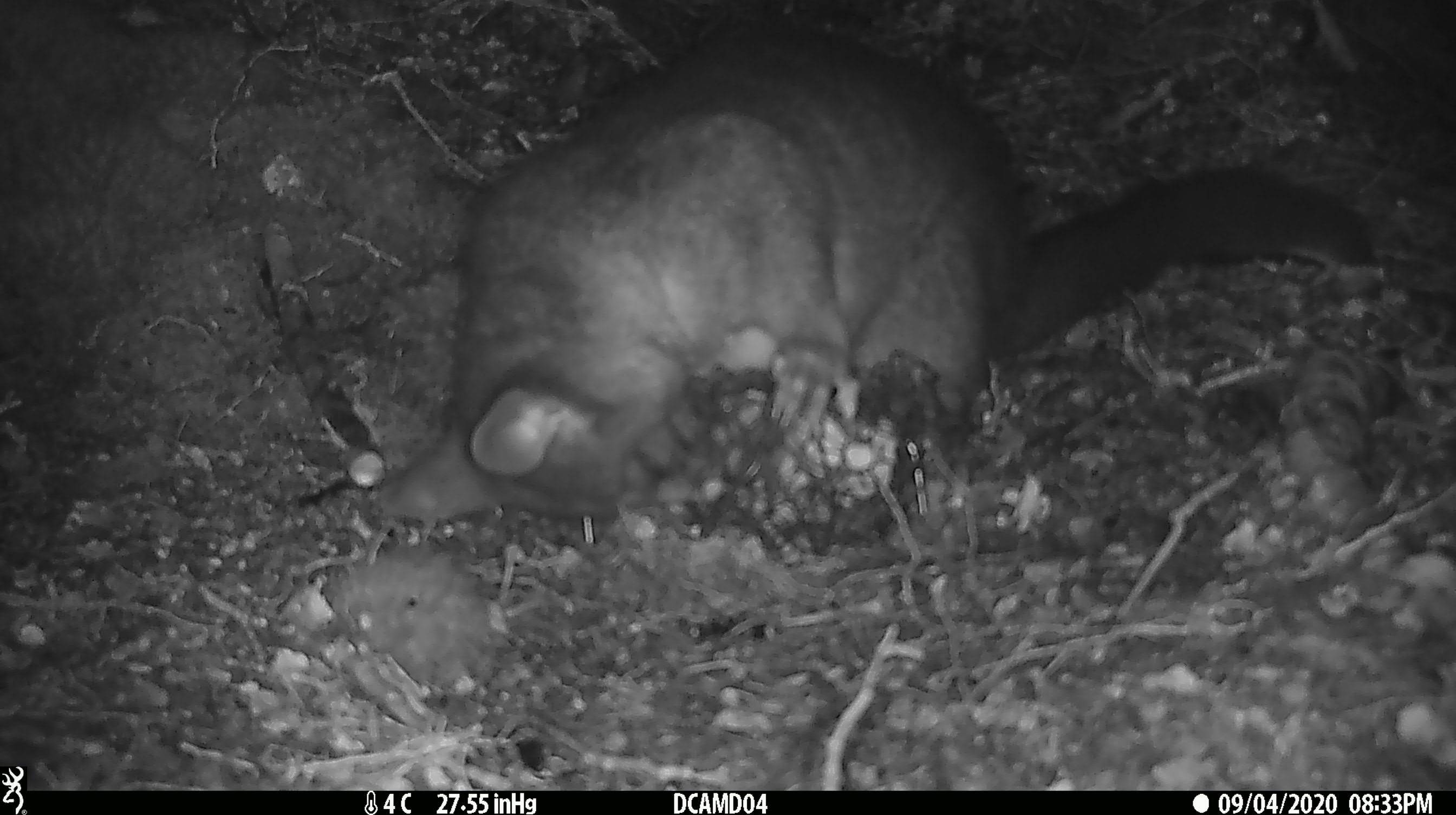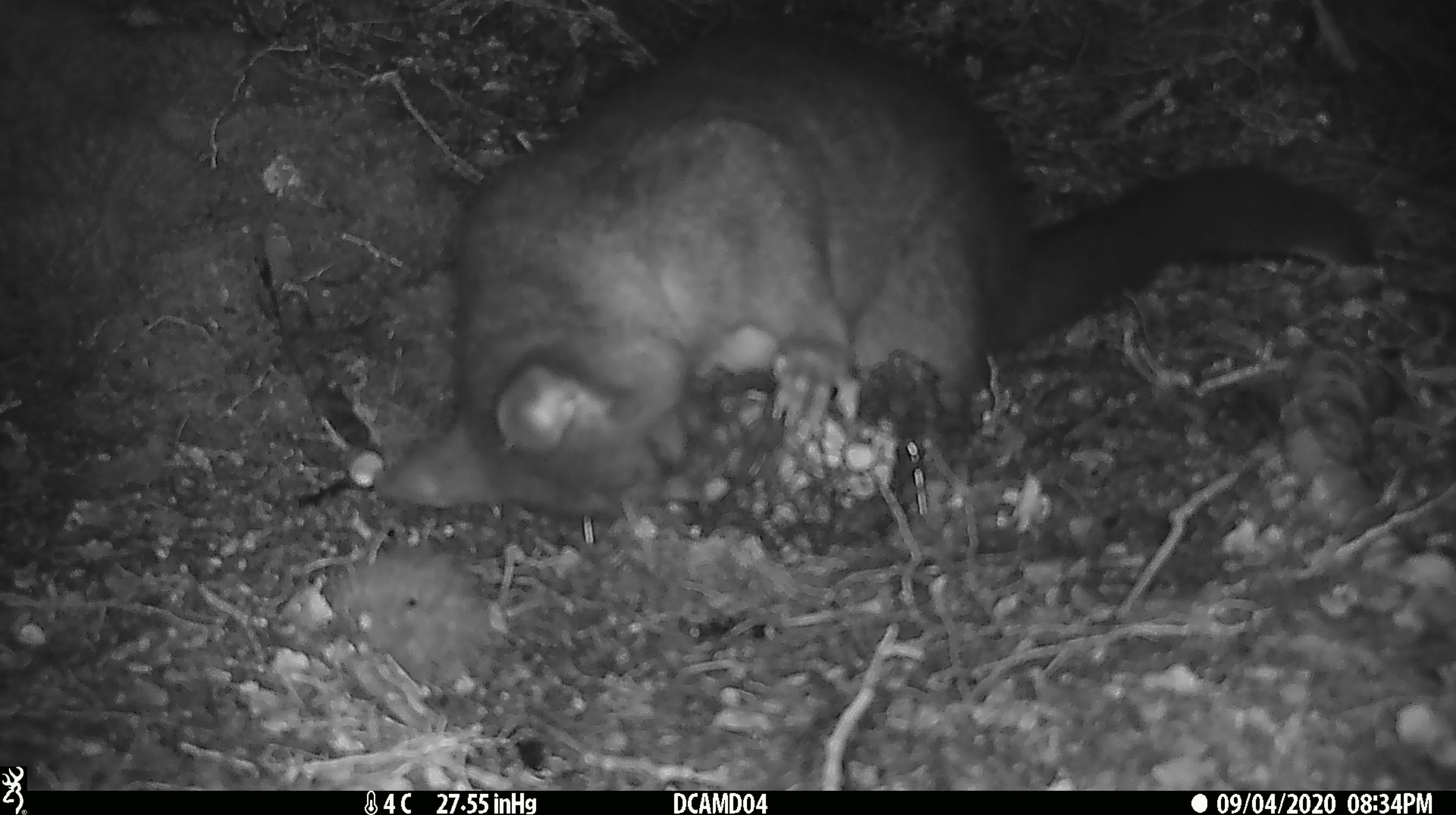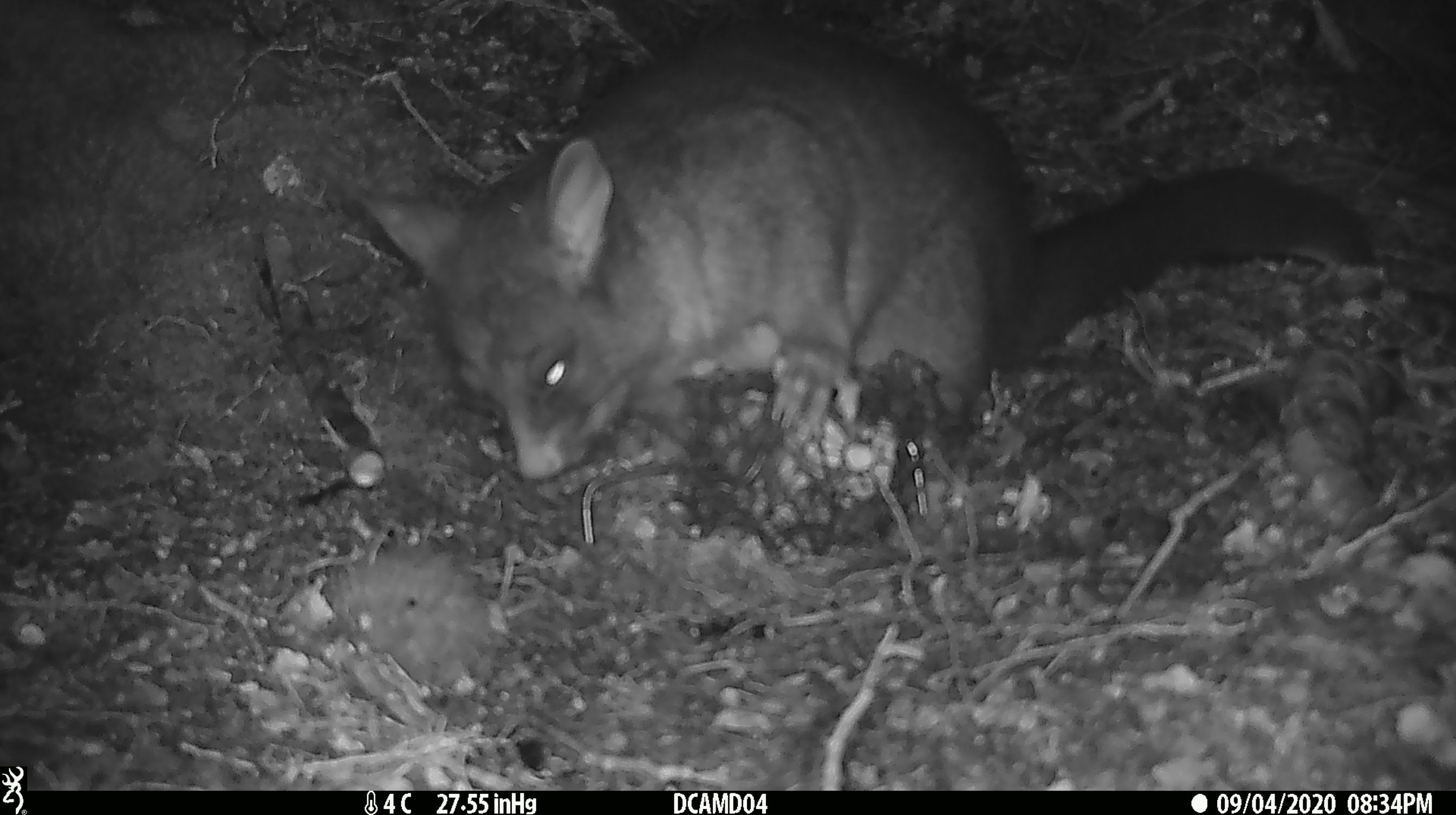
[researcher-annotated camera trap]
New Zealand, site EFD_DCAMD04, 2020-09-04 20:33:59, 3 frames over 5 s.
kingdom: Animalia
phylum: Chordata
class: Mammalia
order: Diprotodontia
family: Phalangeridae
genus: Trichosurus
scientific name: Trichosurus vulpecula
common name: common brushtail possum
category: possum